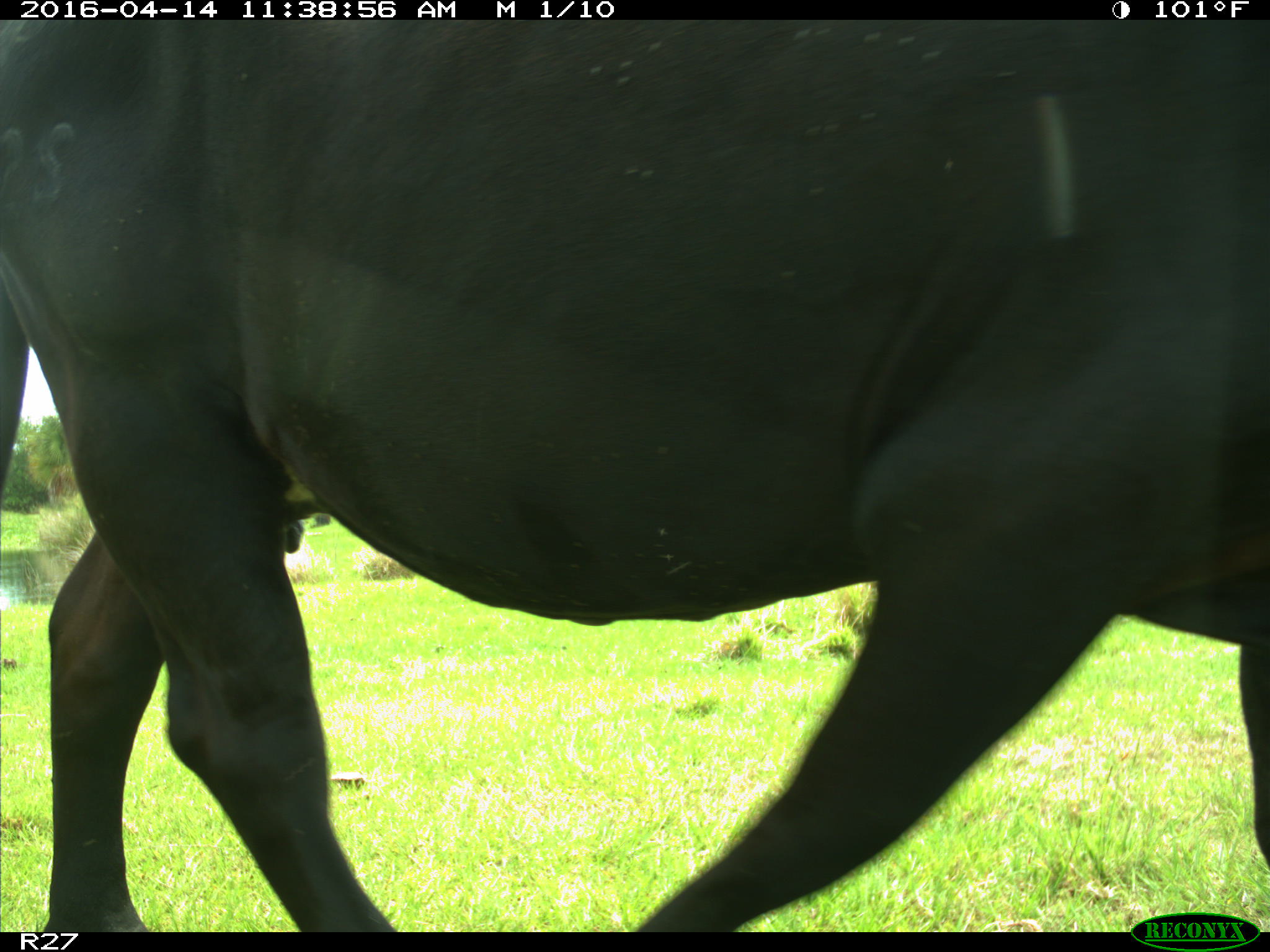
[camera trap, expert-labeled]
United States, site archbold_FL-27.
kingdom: Animalia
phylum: Chordata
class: Mammalia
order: Artiodactyla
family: Bovidae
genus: Bos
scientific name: Bos taurus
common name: domestic cow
Bos taurus (domestic cow).